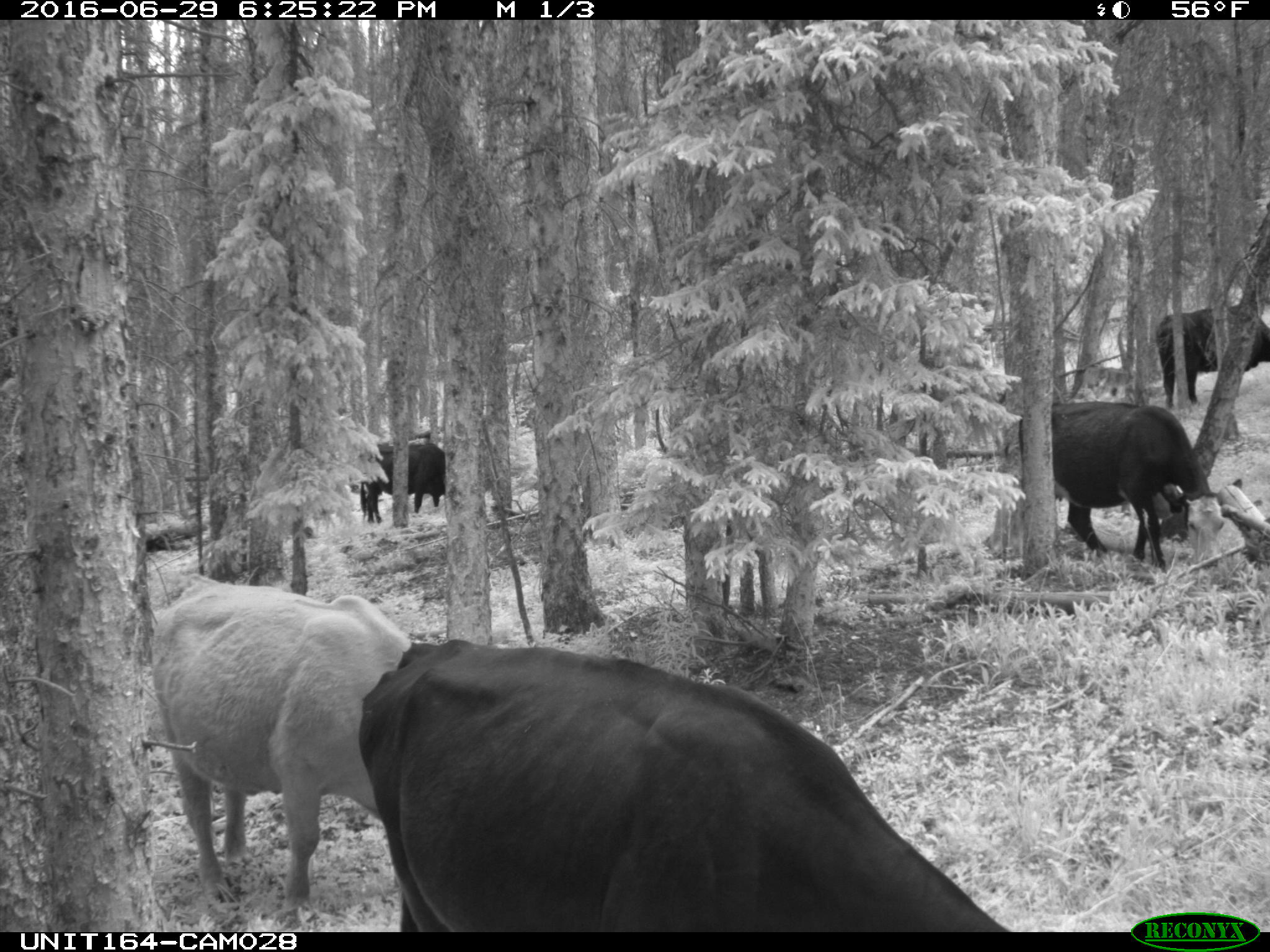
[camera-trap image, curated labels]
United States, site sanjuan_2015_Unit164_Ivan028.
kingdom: Animalia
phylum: Chordata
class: Mammalia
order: Artiodactyla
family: Bovidae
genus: Bos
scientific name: Bos taurus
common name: domestic cow